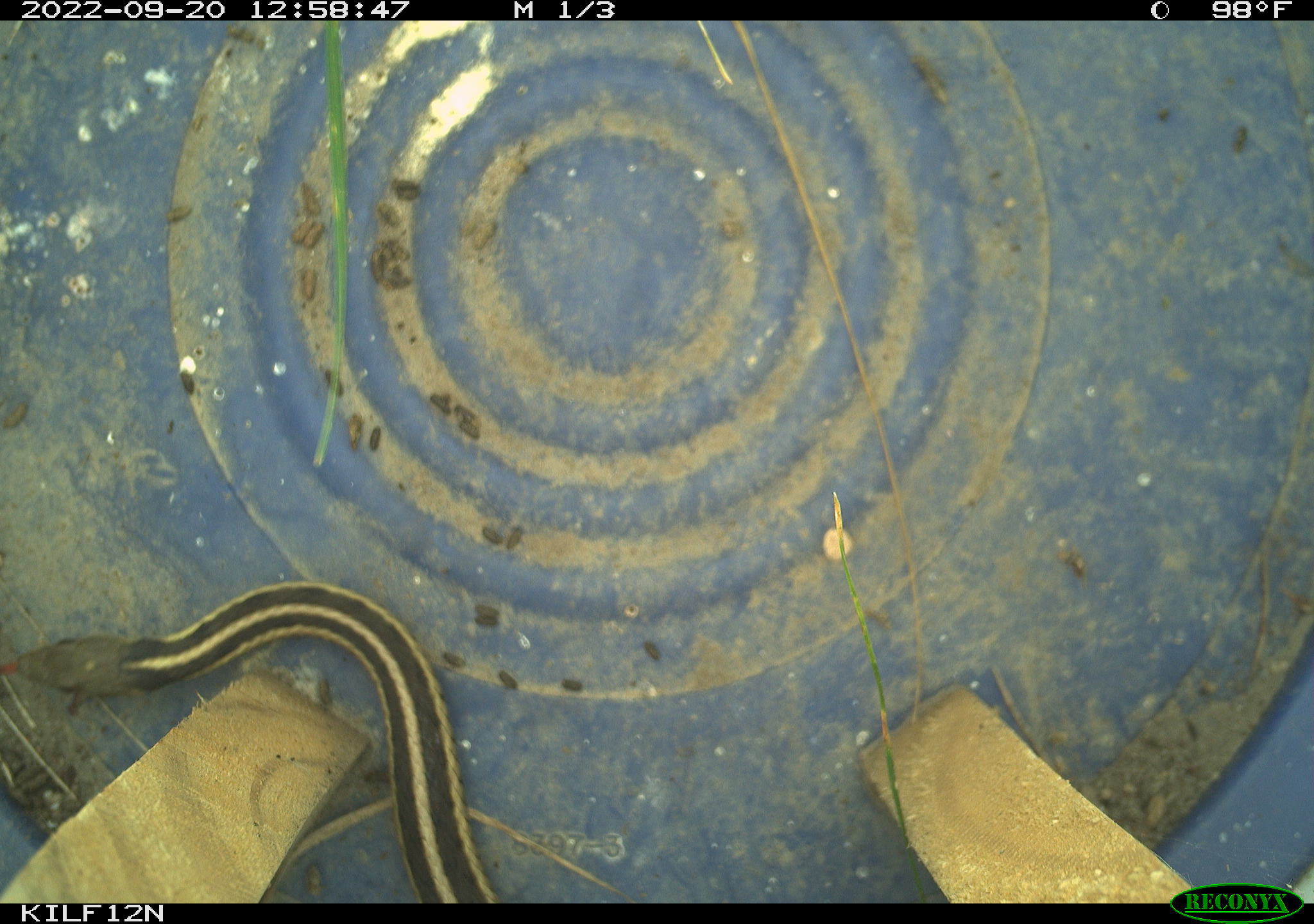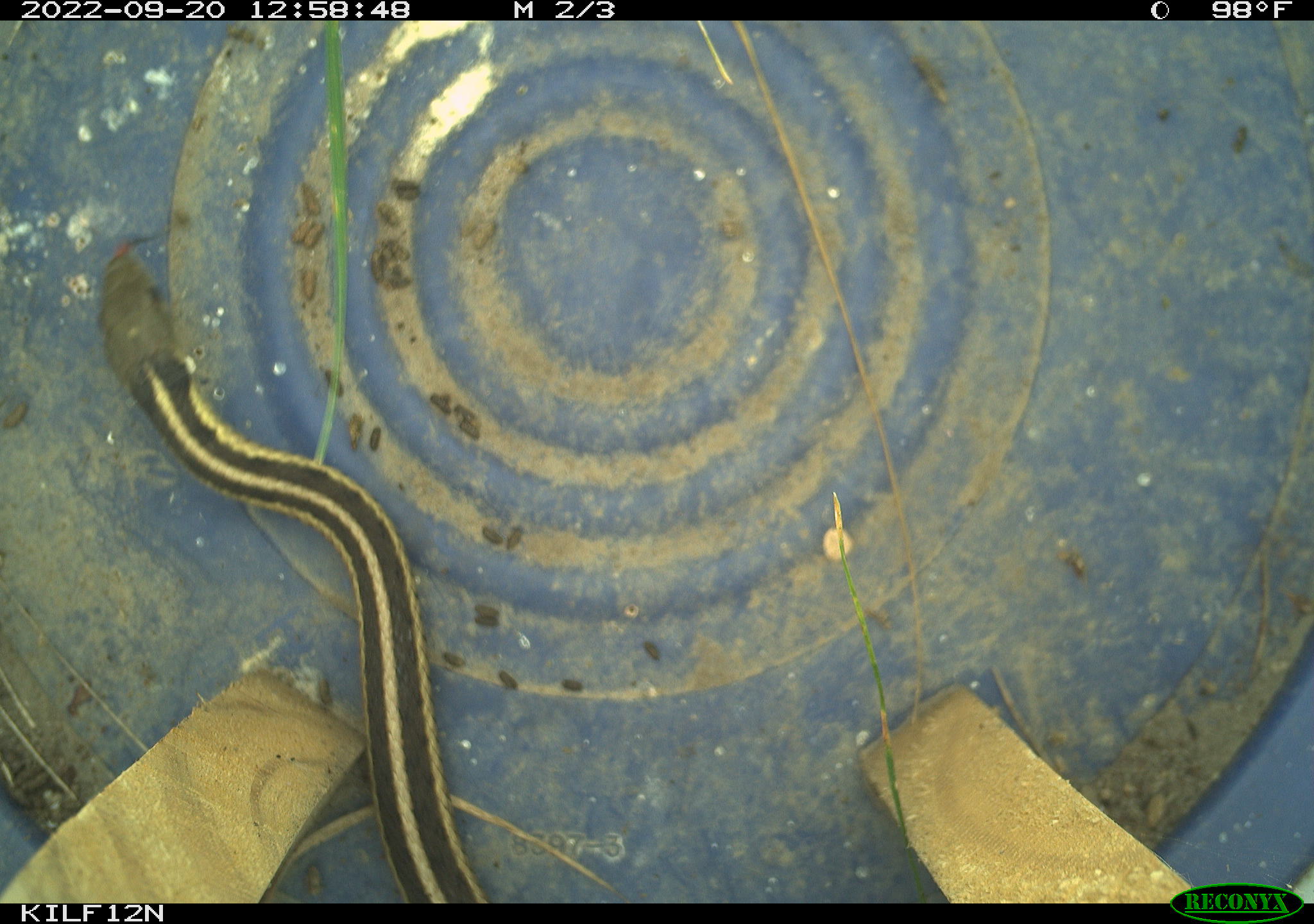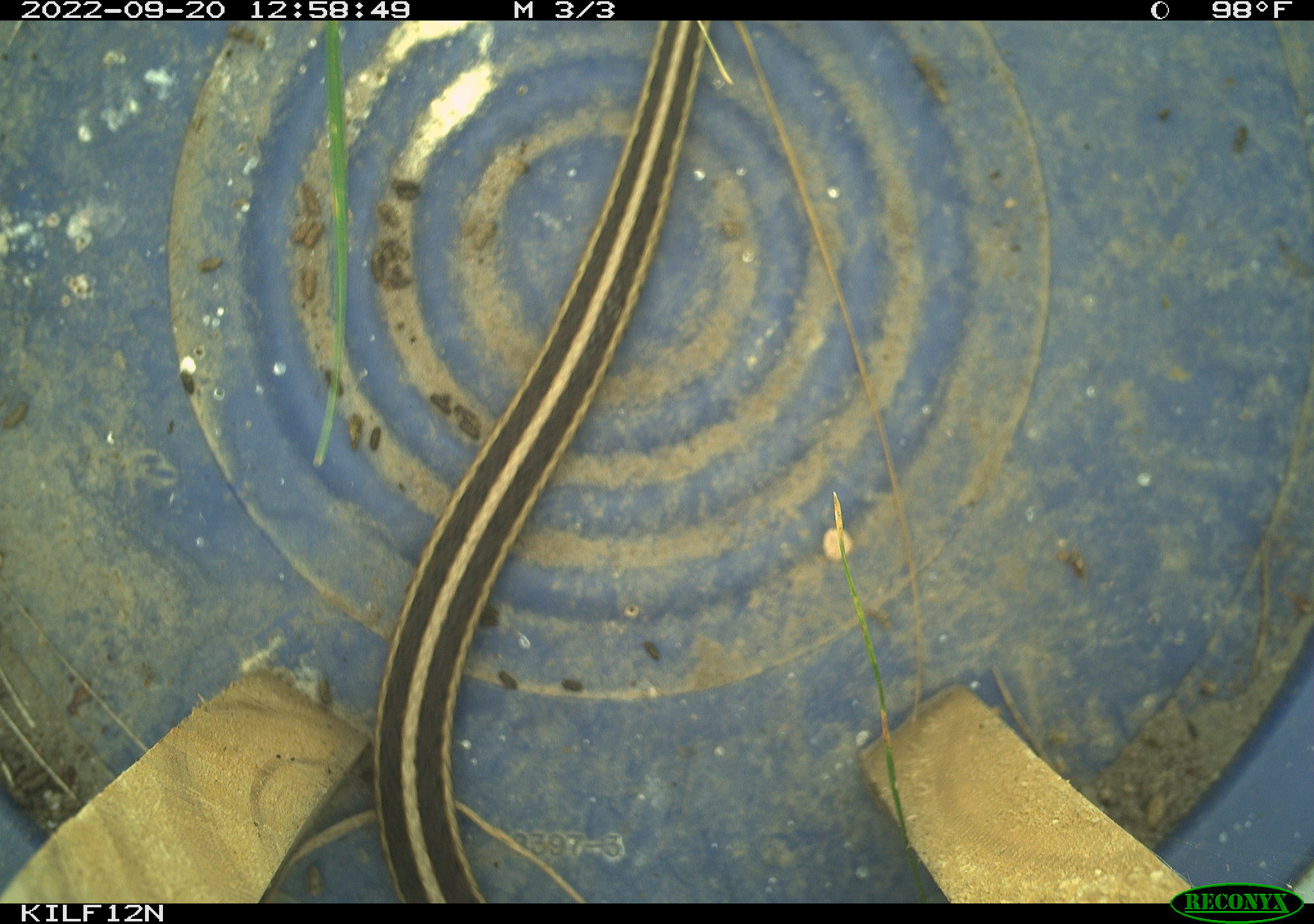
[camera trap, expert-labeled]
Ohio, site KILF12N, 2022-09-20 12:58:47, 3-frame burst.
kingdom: Animalia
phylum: Chordata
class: Reptilia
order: Squamata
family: Colubridae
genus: Thamnophis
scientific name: Thamnophis sirtalis sirtalis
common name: eastern gartersnake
Eastern gartersnake (Thamnophis sirtalis sirtalis).